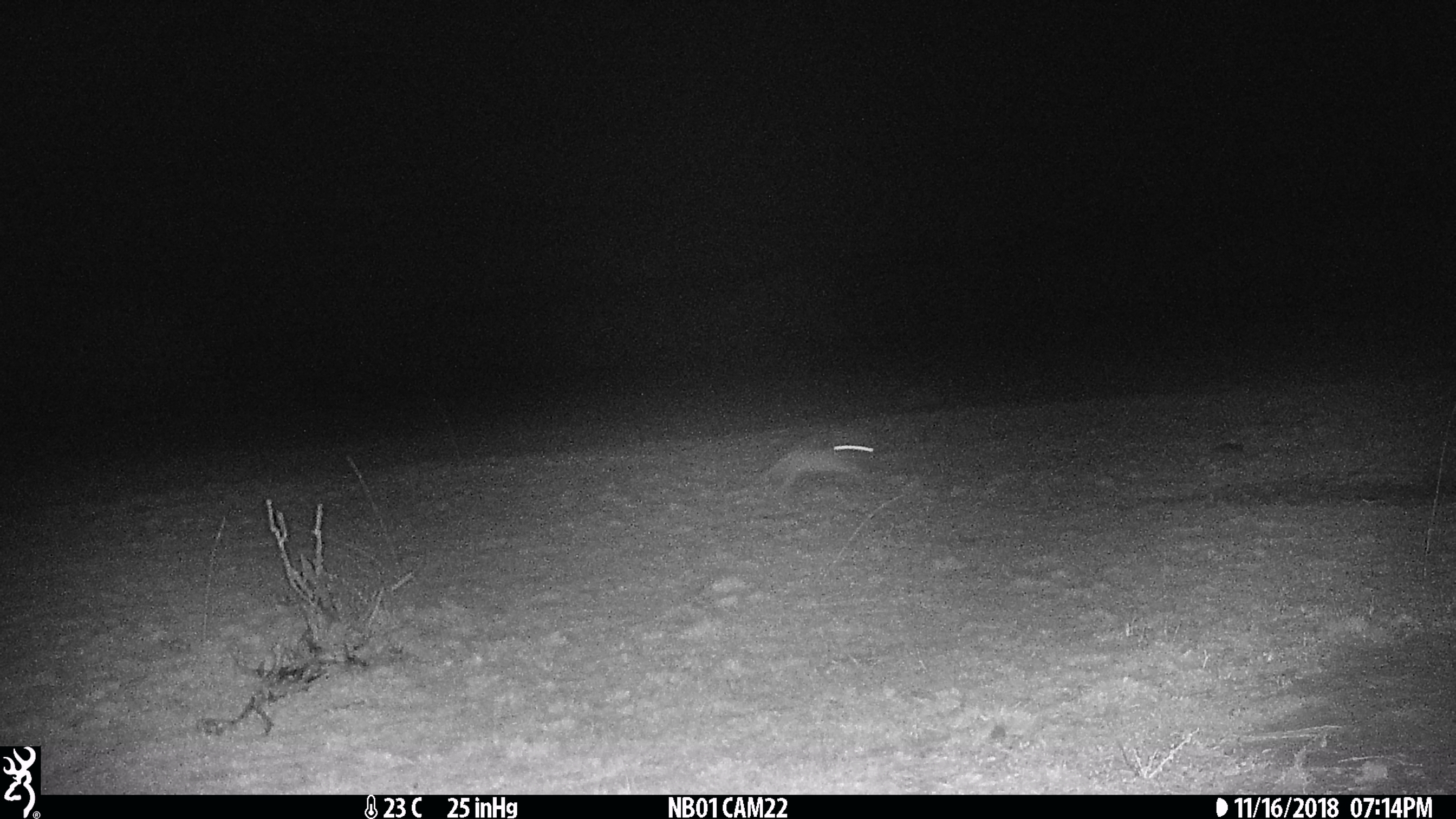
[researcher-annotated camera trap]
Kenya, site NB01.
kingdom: Animalia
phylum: Chordata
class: Mammalia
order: Lagomorpha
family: Leporidae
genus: Lepus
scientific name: Lepus capensis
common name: cape hare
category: hare